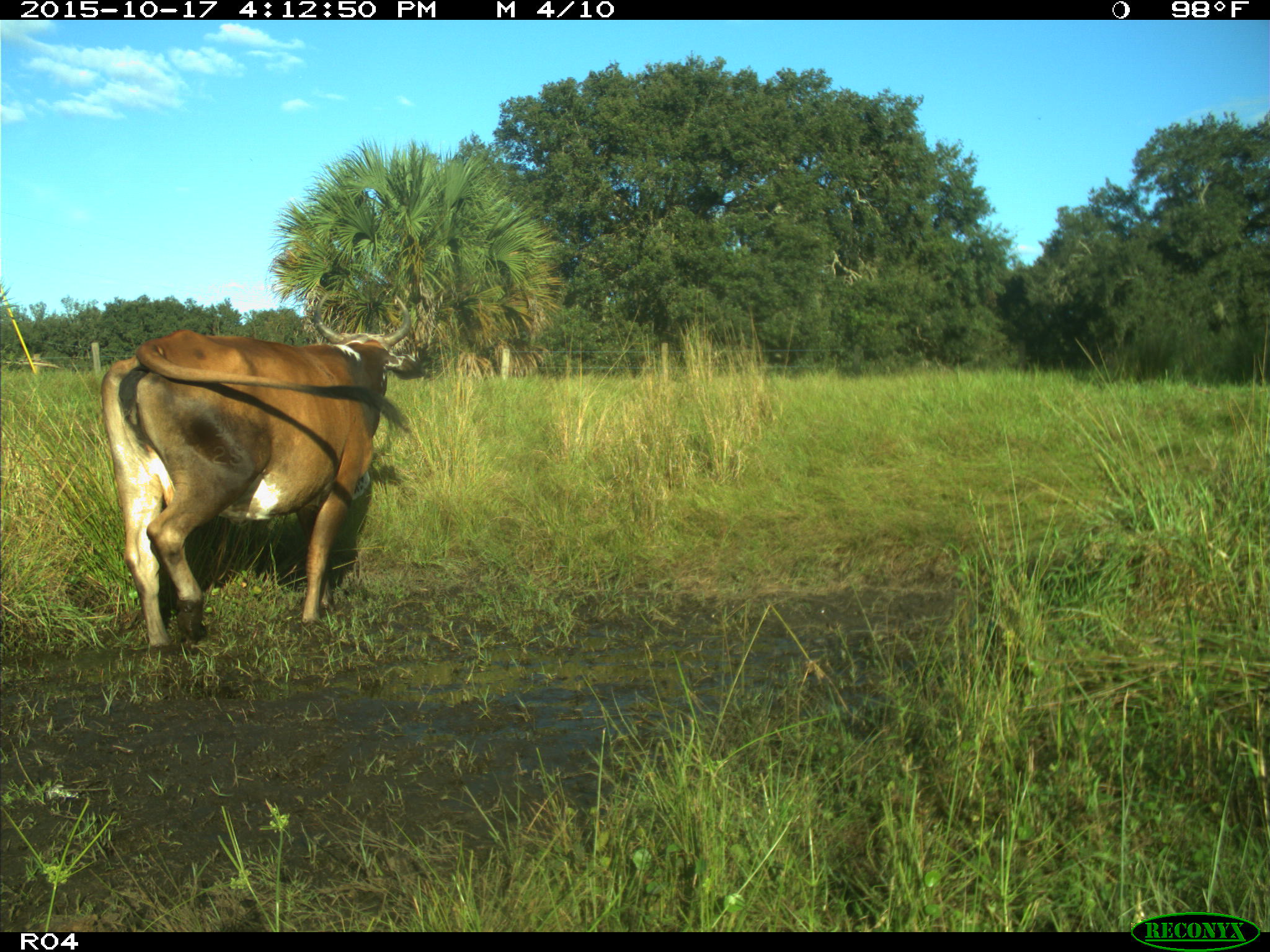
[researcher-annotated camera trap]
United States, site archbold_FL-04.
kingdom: Animalia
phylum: Chordata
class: Mammalia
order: Artiodactyla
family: Bovidae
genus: Bos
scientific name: Bos taurus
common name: domestic cow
Bos taurus (domestic cow).